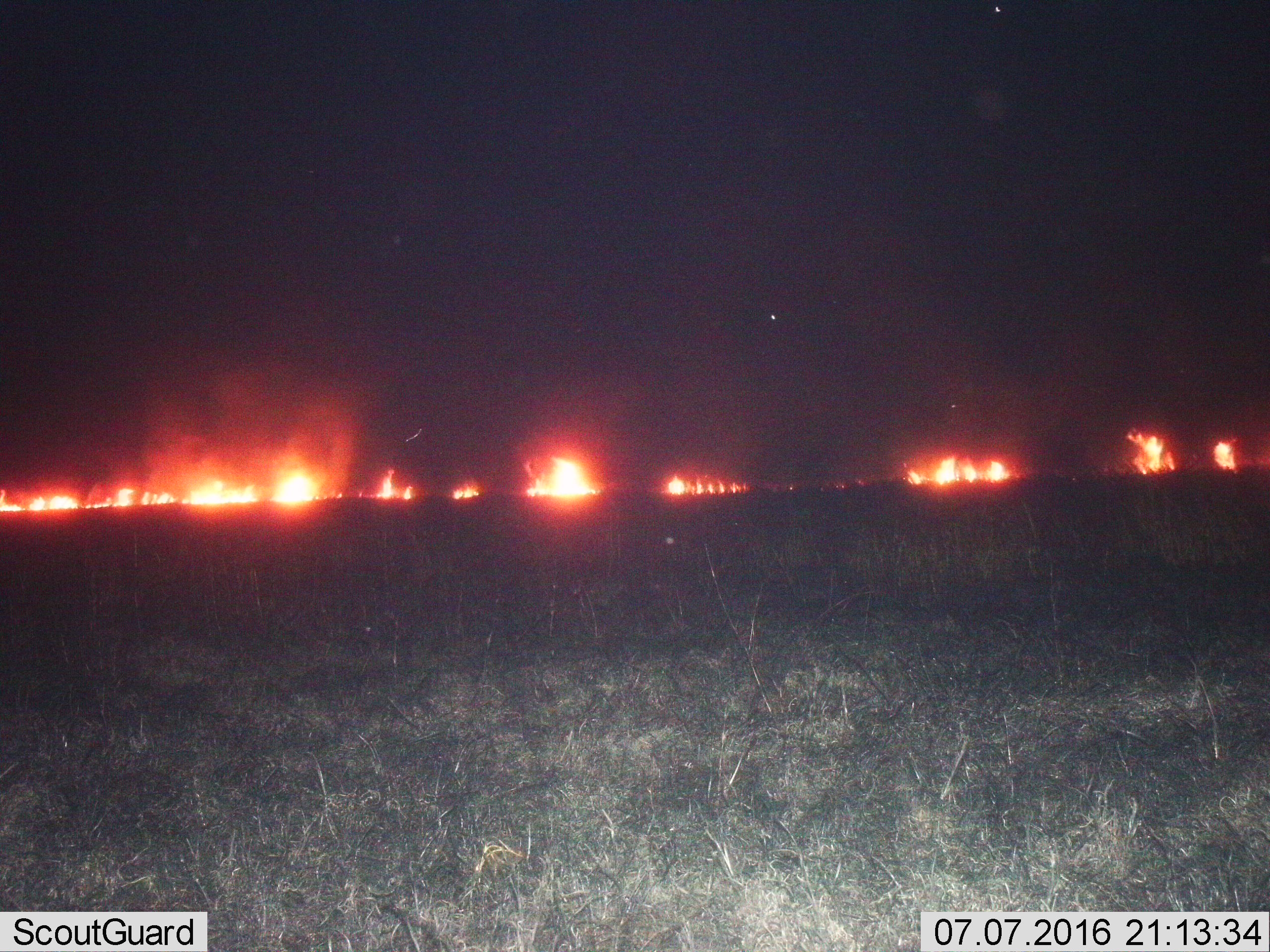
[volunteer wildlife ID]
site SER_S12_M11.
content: unidentified animal